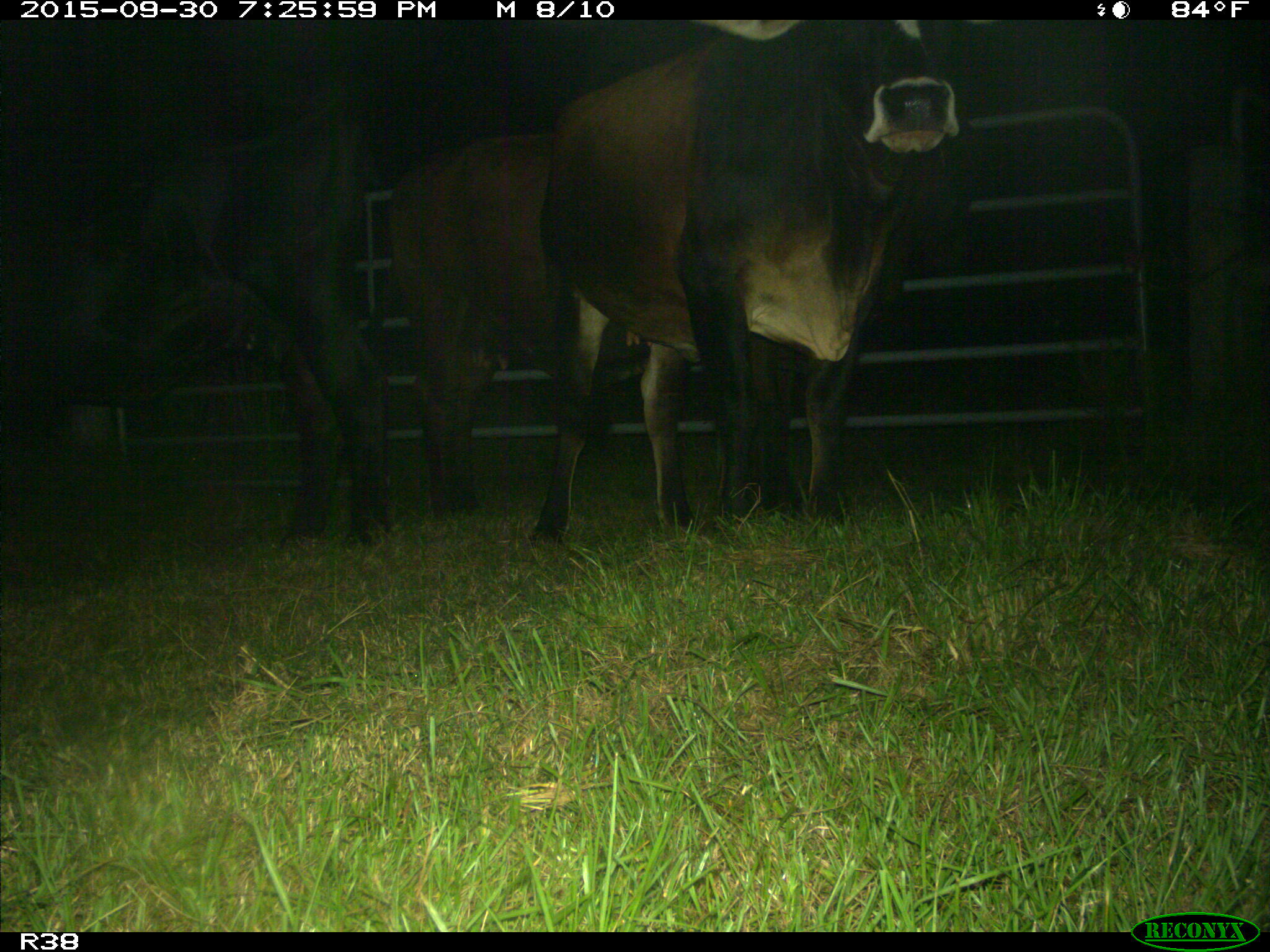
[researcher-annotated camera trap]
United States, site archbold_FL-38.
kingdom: Animalia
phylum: Chordata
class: Mammalia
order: Artiodactyla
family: Bovidae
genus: Bos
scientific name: Bos taurus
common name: domestic cow